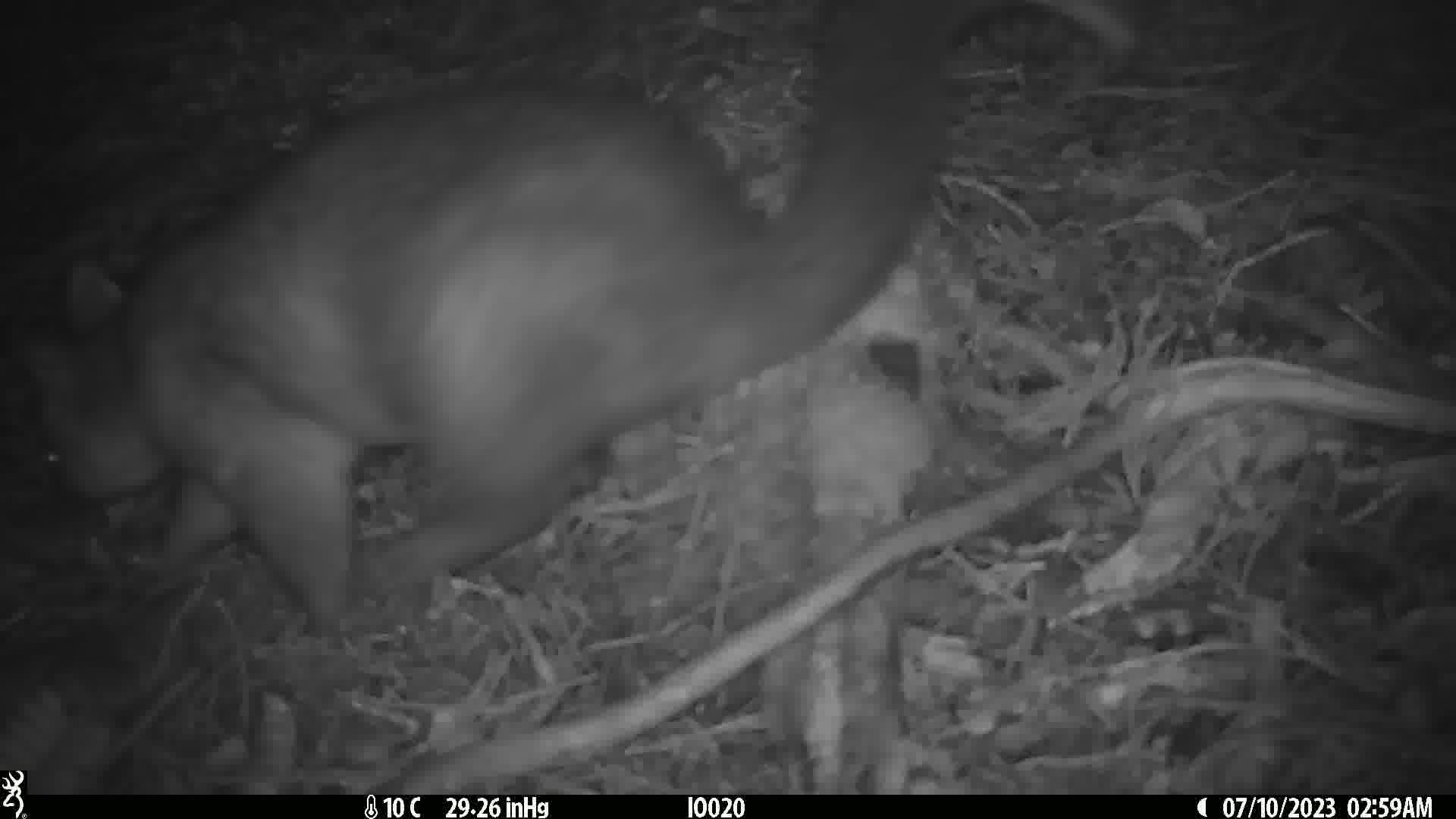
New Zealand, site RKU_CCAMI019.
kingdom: Animalia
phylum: Chordata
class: Mammalia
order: Diprotodontia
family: Phalangeridae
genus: Trichosurus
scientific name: Trichosurus vulpecula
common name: common brushtail possum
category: possum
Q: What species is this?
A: Possum (common brushtail possum) (Trichosurus vulpecula).